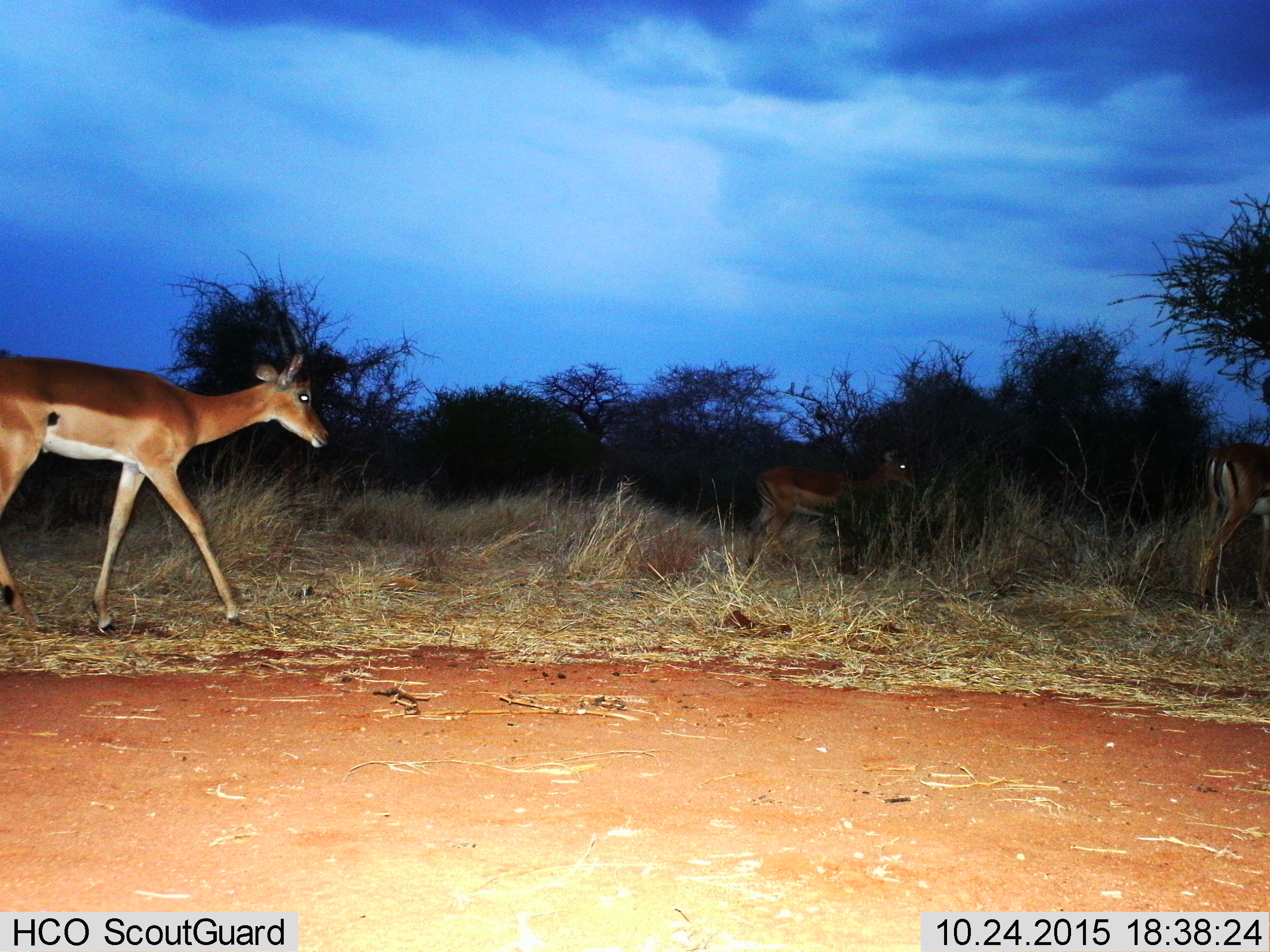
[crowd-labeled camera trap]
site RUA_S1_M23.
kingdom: Animalia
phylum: Chordata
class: Mammalia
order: Artiodactyla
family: Bovidae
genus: Aepyceros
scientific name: Aepyceros melampus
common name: impala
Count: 3.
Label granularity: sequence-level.